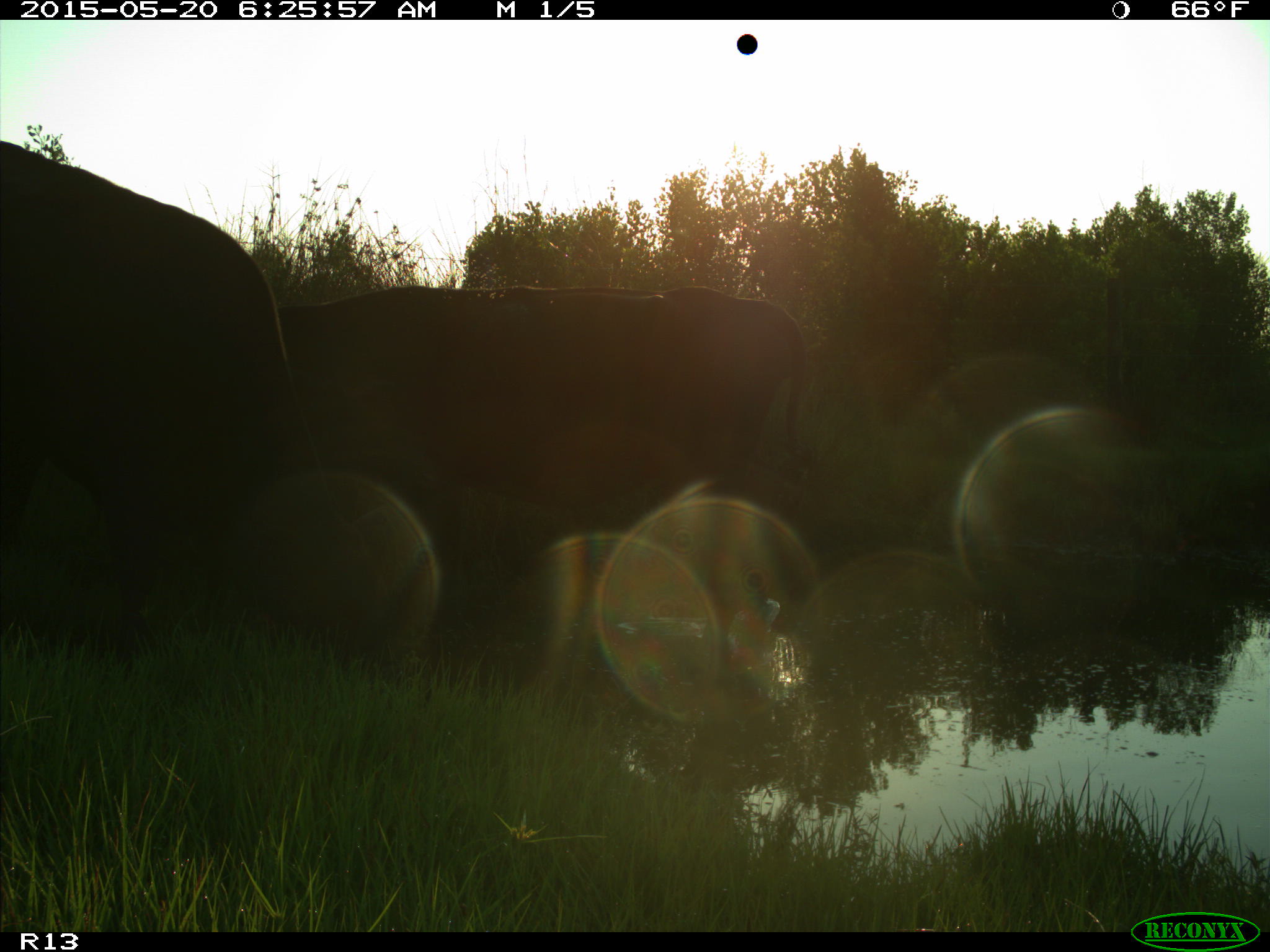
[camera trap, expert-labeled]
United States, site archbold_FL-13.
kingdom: Animalia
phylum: Chordata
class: Mammalia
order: Artiodactyla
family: Bovidae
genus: Bos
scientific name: Bos taurus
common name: domestic cow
Bos taurus (domestic cow).